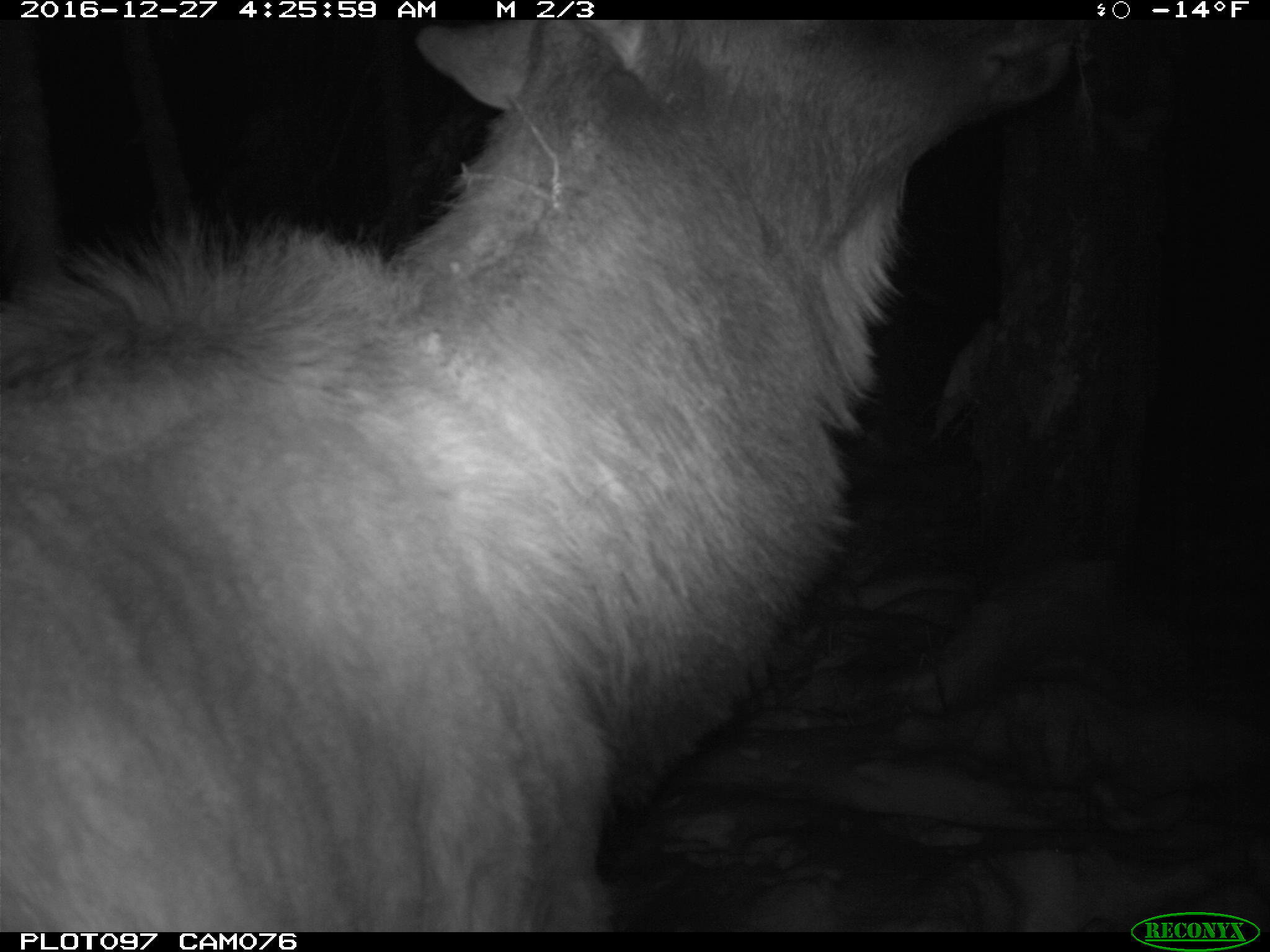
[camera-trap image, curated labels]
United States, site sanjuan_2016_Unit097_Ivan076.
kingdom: Animalia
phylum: Chordata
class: Mammalia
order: Artiodactyla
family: Cervidae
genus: Cervus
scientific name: Cervus elaphus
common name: red deer